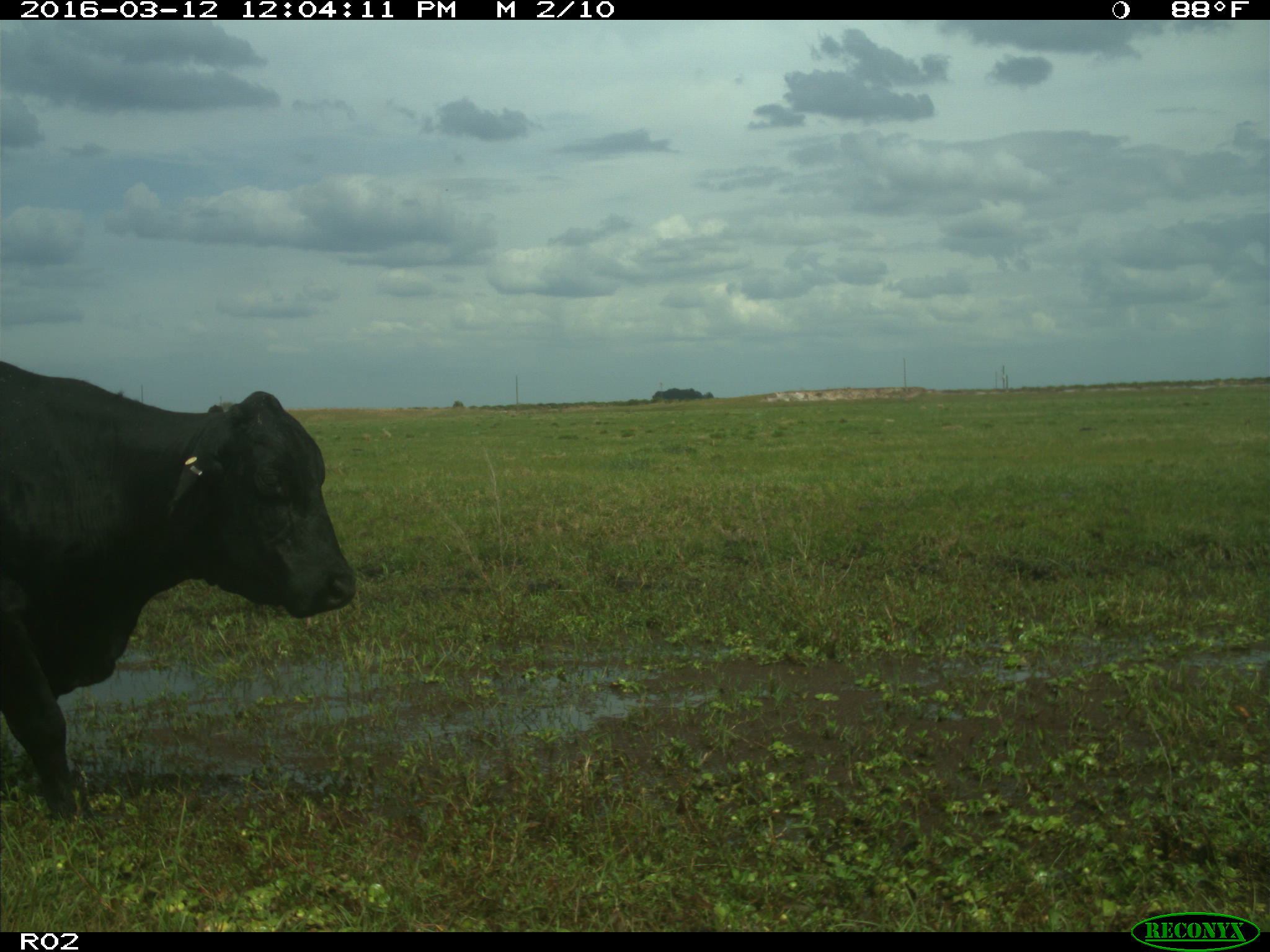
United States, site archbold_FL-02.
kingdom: Animalia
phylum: Chordata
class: Mammalia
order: Artiodactyla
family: Bovidae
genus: Bos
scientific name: Bos taurus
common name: domestic cow